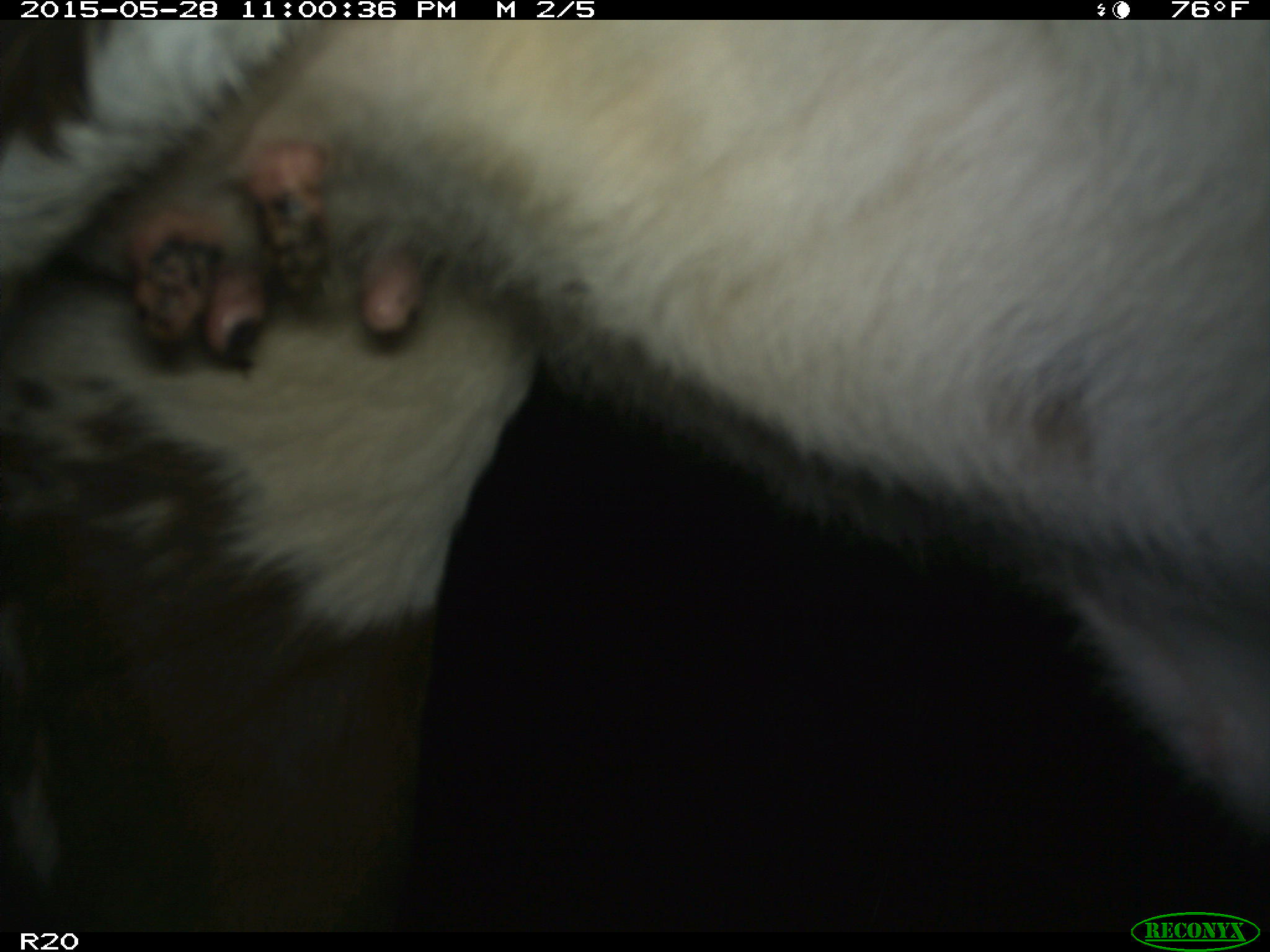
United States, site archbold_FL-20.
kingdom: Animalia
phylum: Chordata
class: Mammalia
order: Artiodactyla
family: Bovidae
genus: Bos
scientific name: Bos taurus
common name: domestic cow